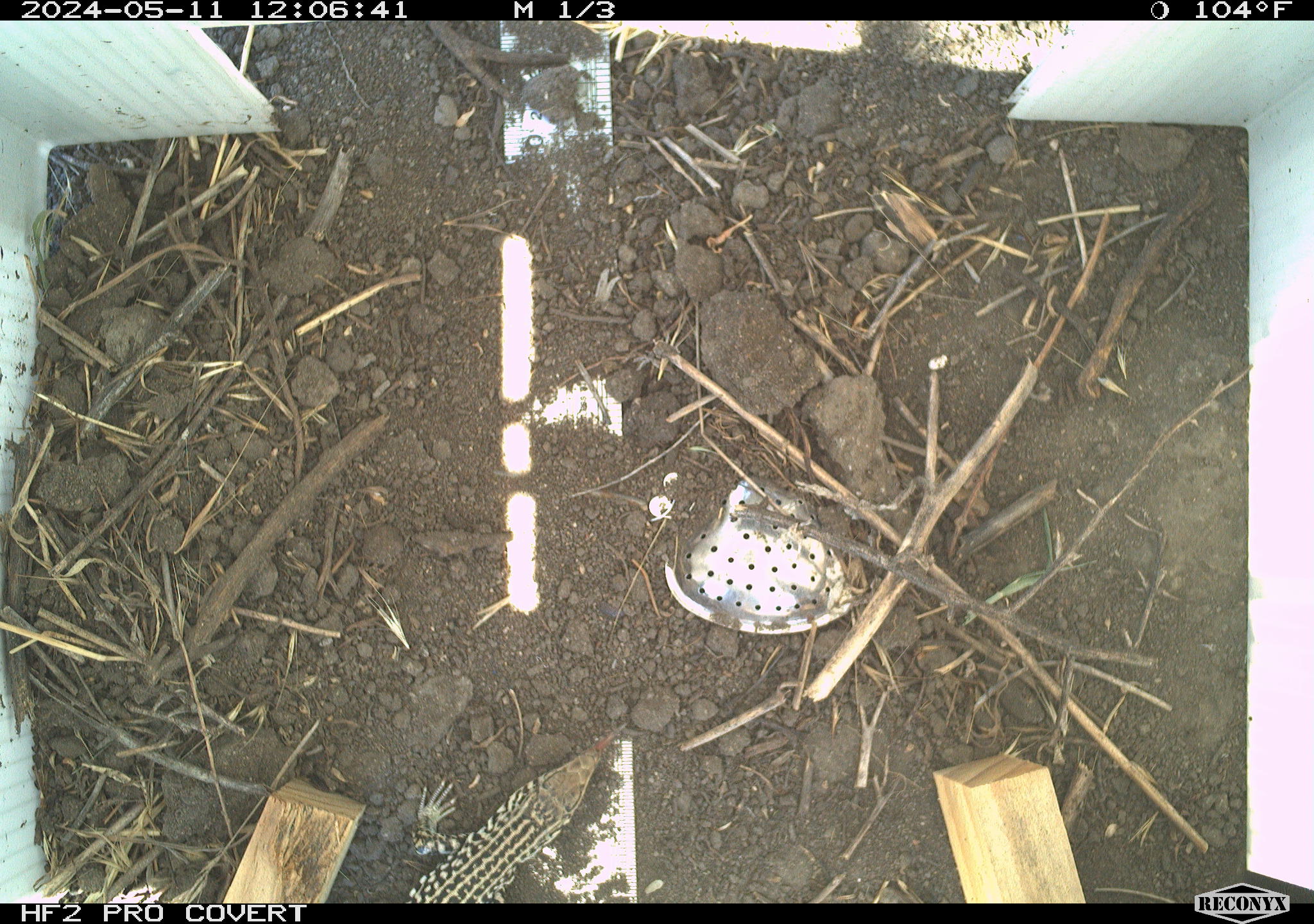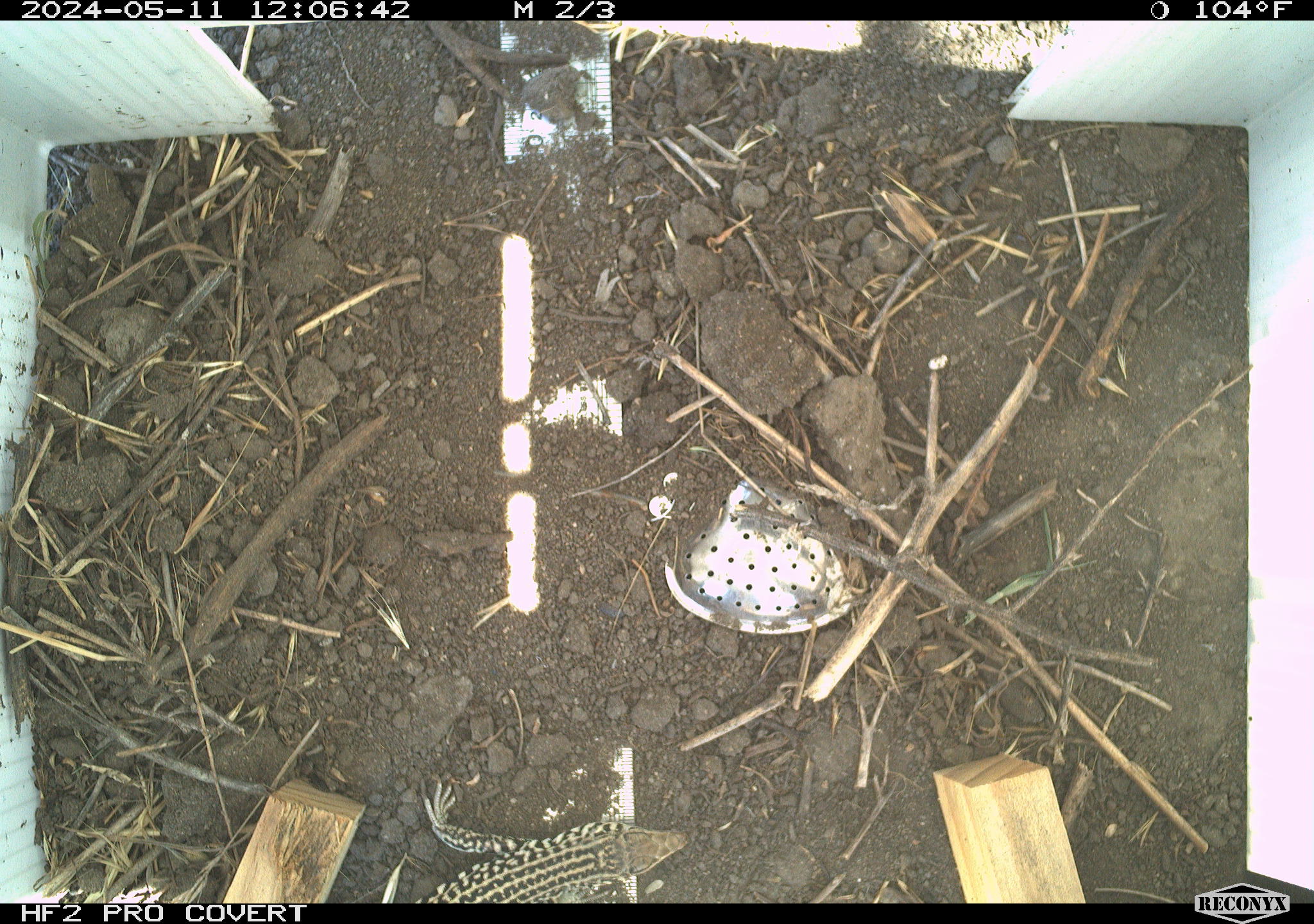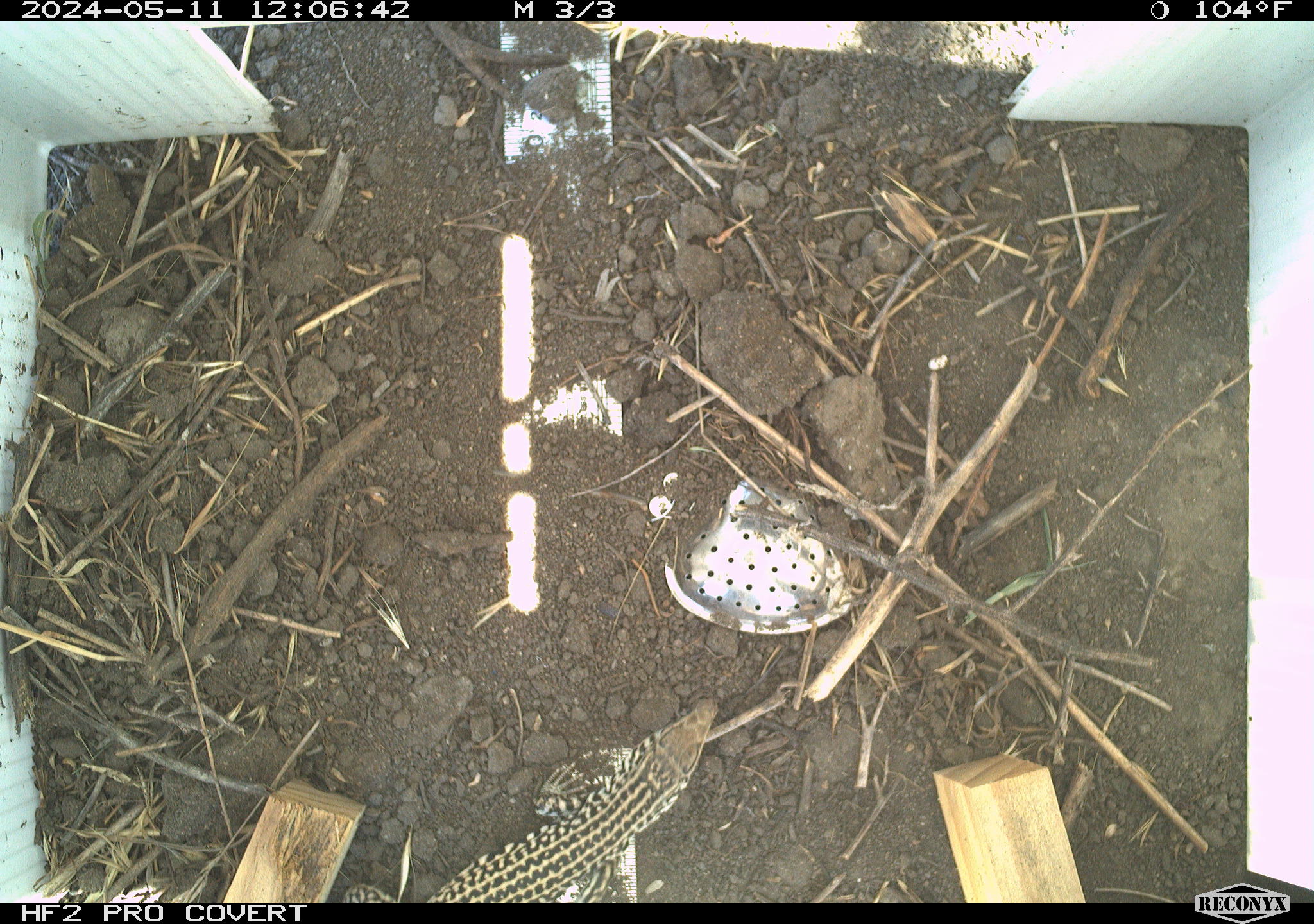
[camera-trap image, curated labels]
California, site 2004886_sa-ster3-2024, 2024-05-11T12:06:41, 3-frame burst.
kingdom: Animalia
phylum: Chordata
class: Reptilia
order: Squamata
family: Teiidae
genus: Aspidoscelis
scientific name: Aspidoscelis tigris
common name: western whiptail